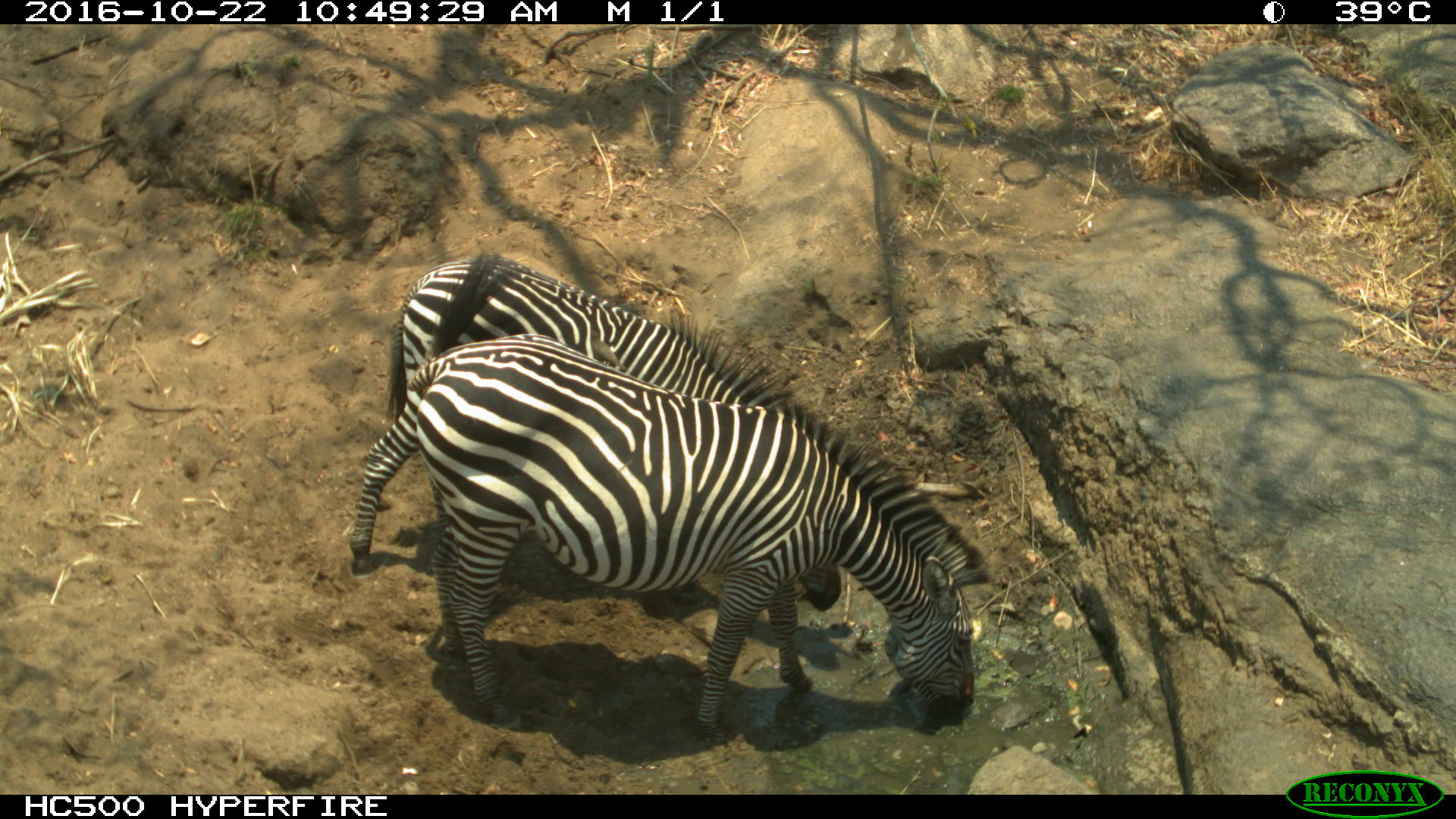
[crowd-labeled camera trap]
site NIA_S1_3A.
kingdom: Animalia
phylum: Chordata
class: Mammalia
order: Perissodactyla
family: Equidae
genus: Equus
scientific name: Equus quagga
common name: plains zebra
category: zebraplains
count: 2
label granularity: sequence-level